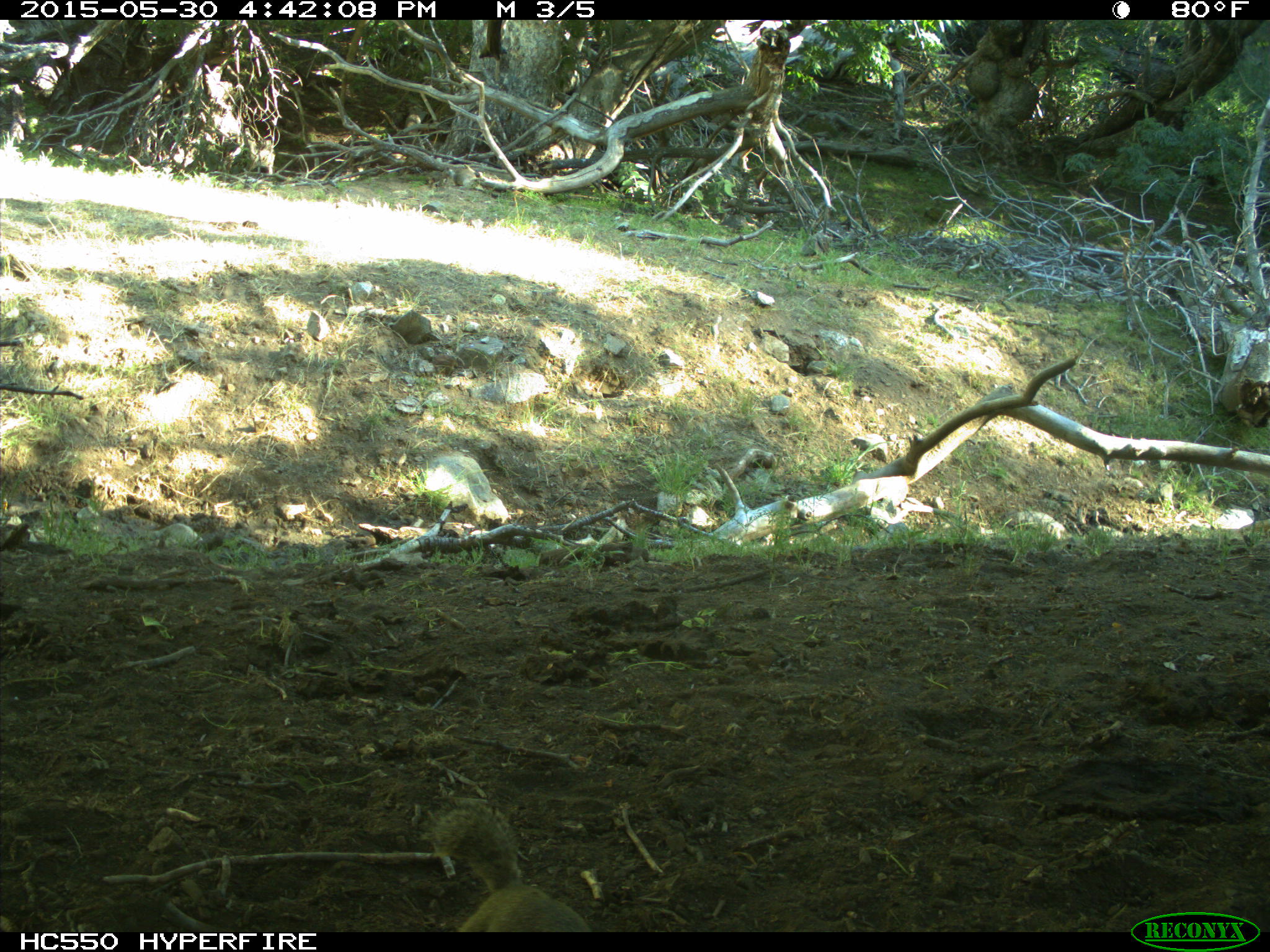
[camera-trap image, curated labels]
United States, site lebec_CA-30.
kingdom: Animalia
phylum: Chordata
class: Mammalia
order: Rodentia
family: Sciuridae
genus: Otospermophilus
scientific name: Otospermophilus beecheyi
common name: california ground squirrel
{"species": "Otospermophilus beecheyi (california ground squirrel)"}